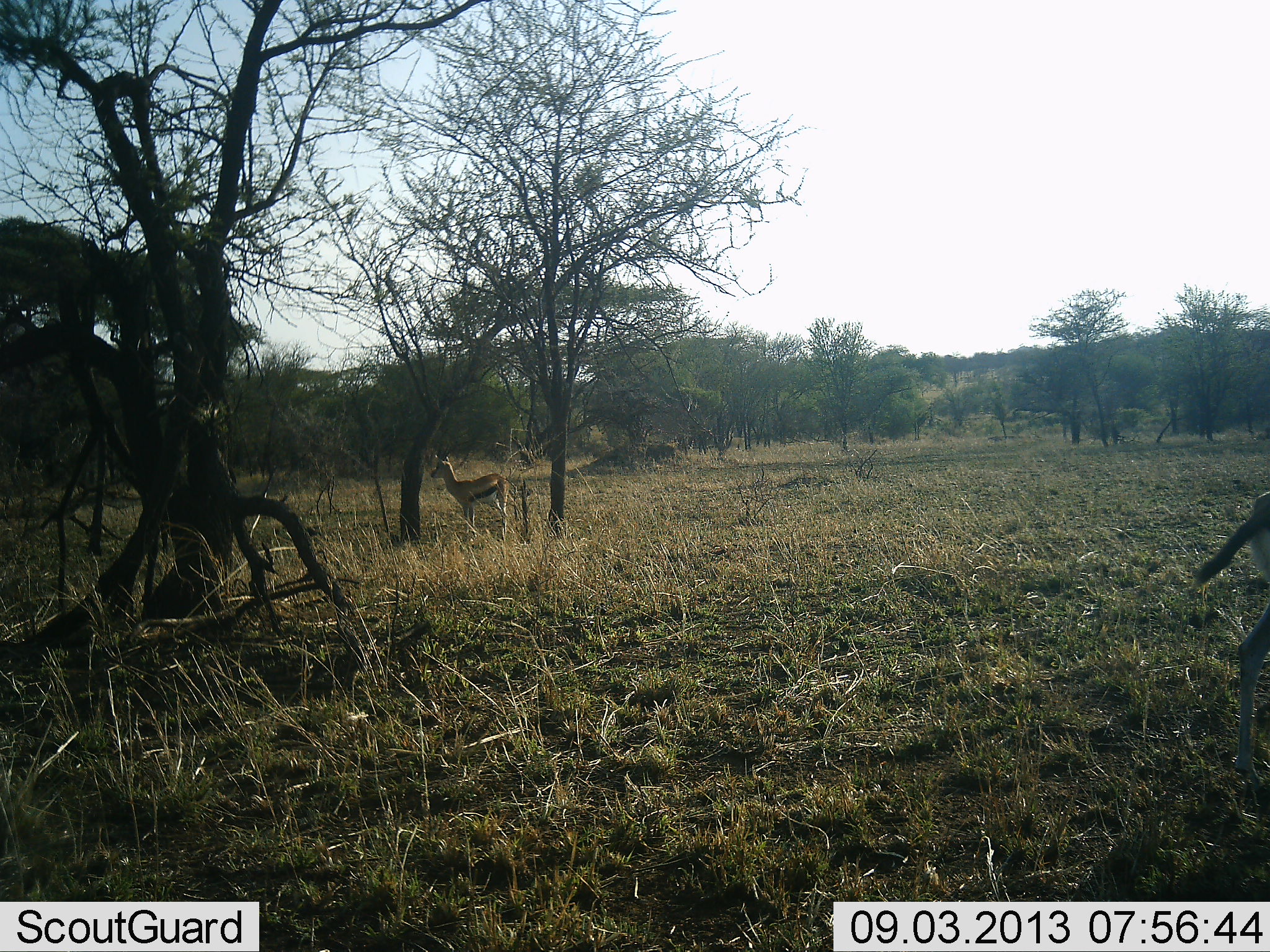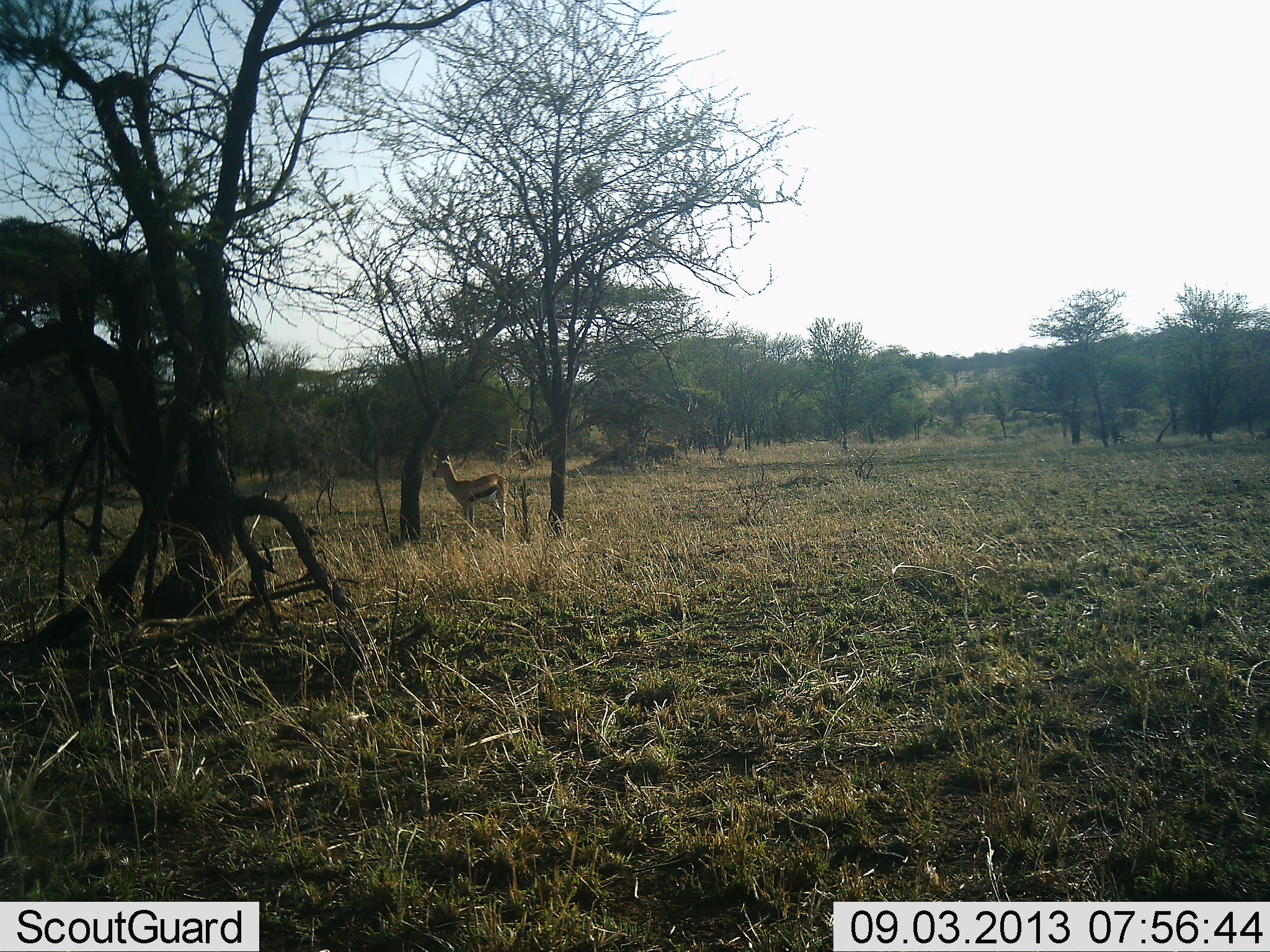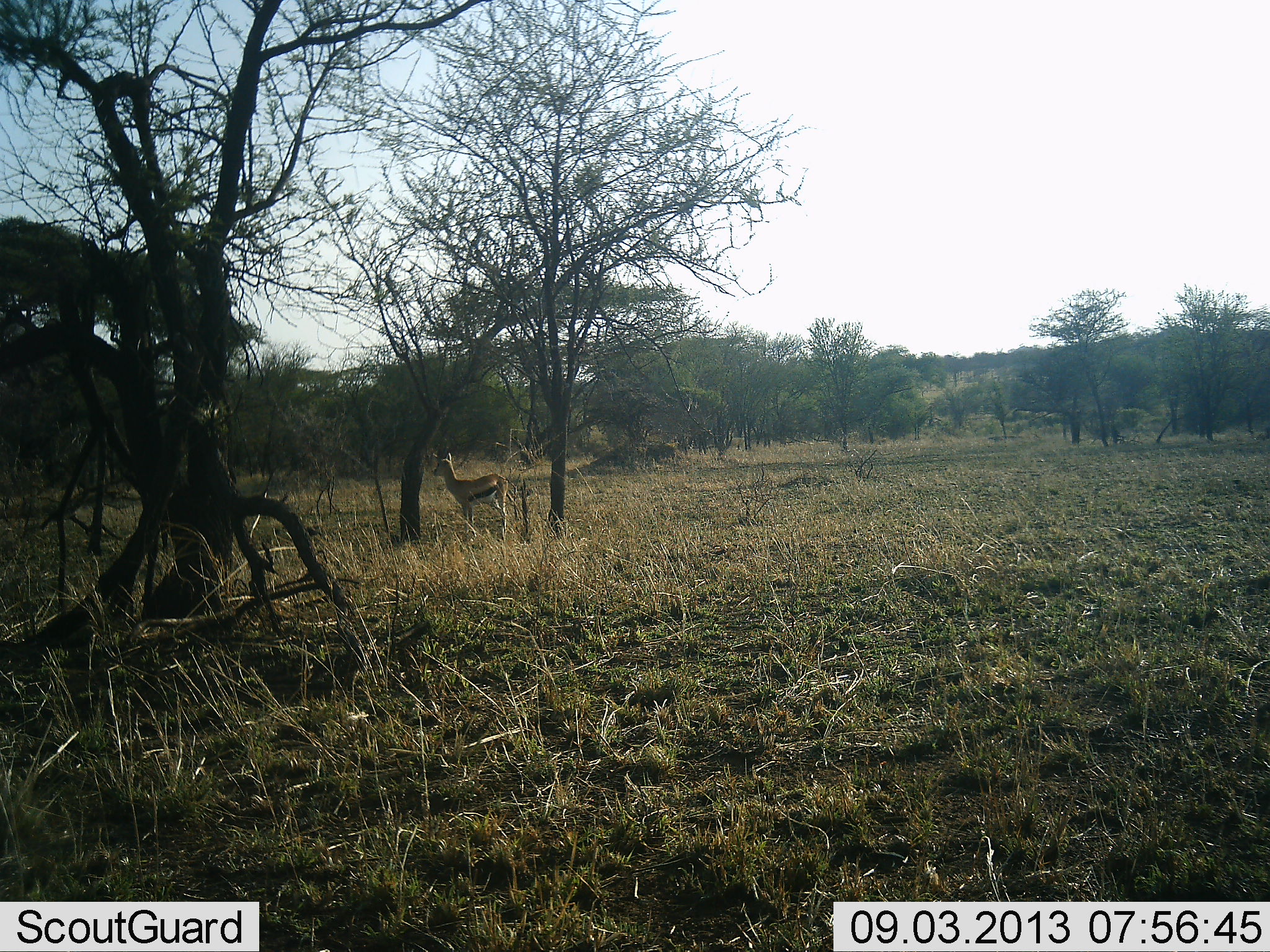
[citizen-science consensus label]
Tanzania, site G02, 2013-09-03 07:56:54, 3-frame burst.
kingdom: Animalia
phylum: Chordata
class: Mammalia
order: Artiodactyla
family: Bovidae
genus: Eudorcas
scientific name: Eudorcas thomsonii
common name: thomson's gazelle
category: gazellethomsons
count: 2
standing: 92%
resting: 3%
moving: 65%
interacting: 0%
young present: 0%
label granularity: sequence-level